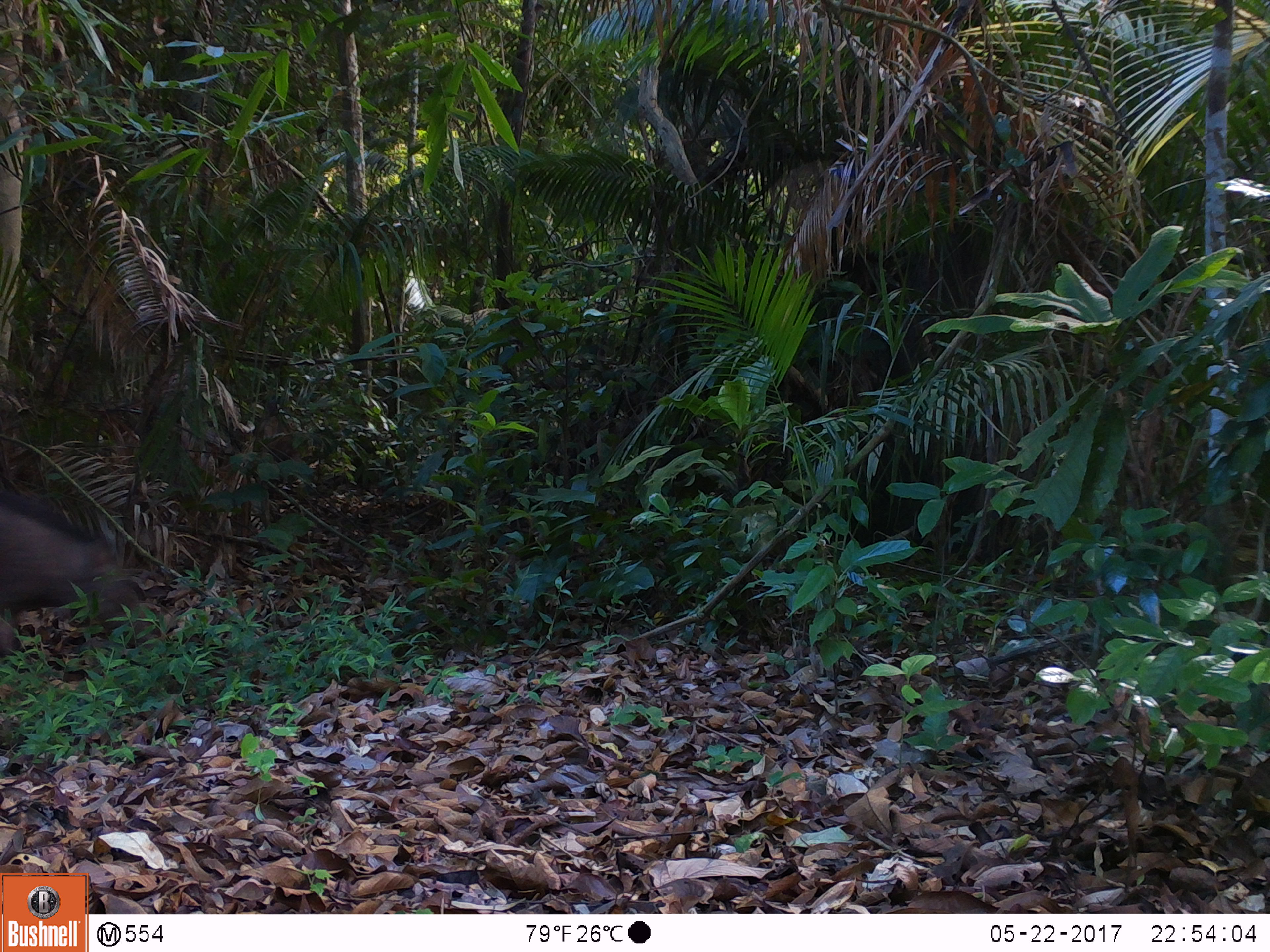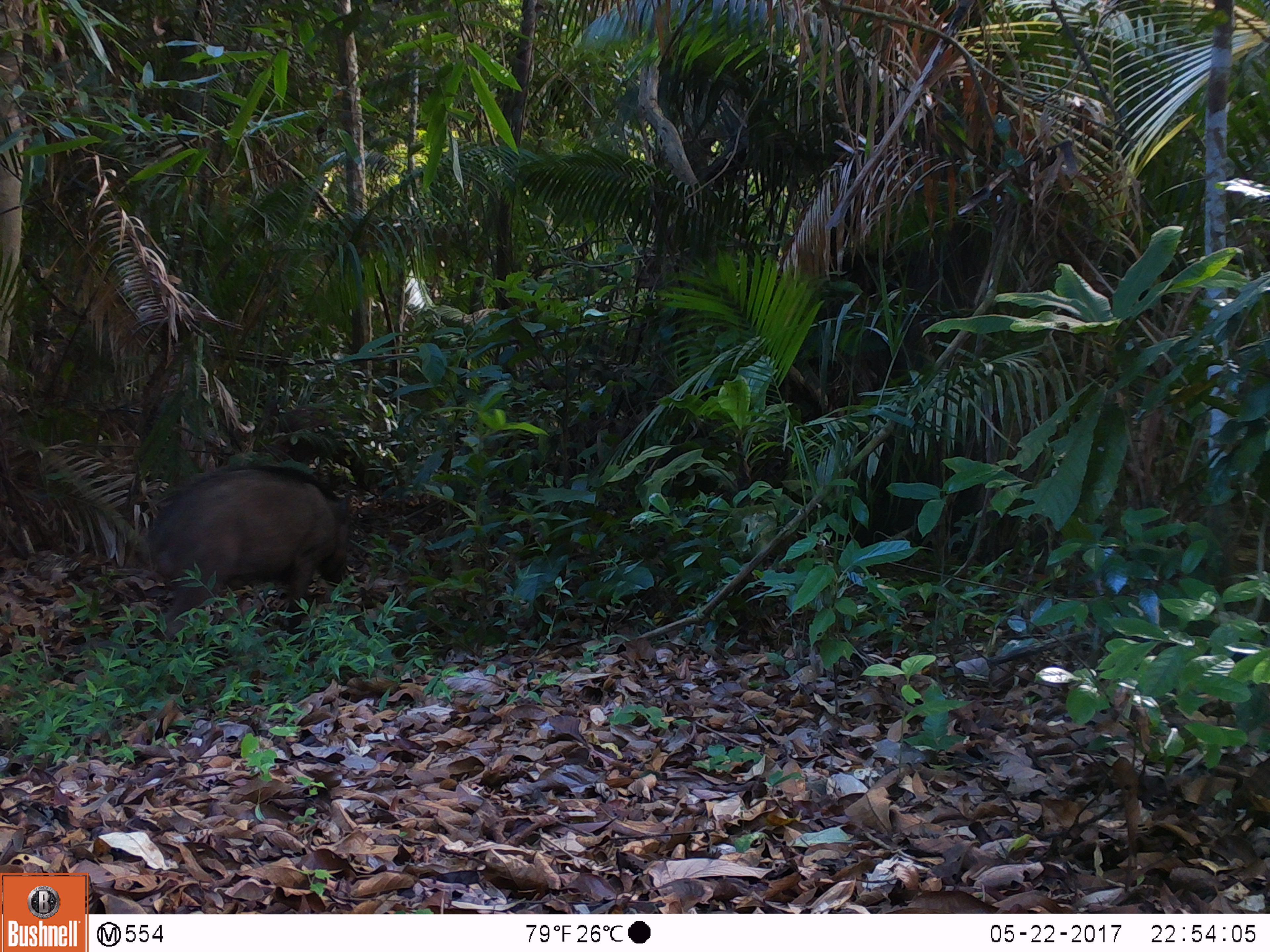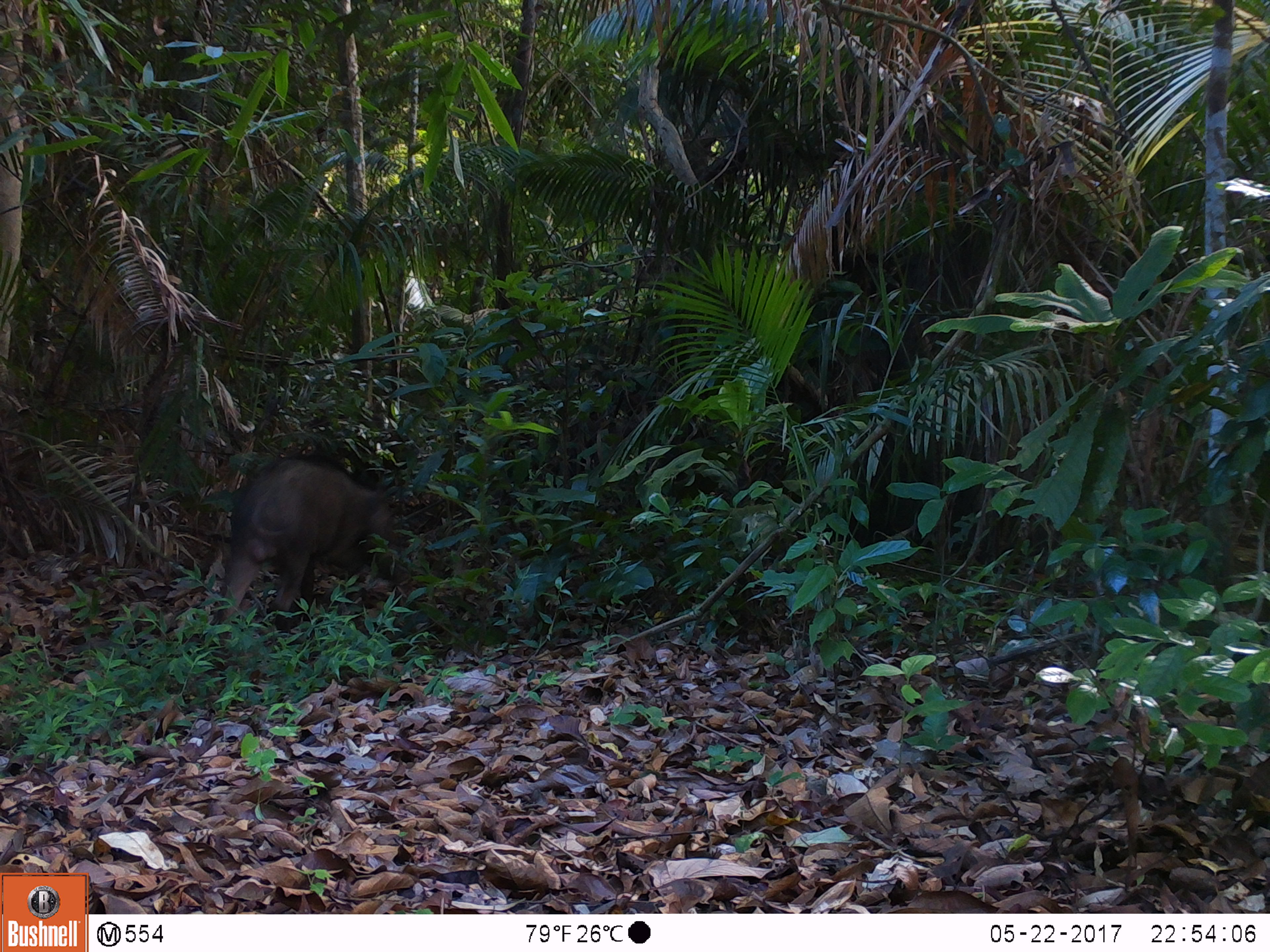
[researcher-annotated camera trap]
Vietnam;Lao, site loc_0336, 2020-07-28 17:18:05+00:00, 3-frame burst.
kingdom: Animalia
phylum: Chordata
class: Mammalia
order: Artiodactyla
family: Suidae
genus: Sus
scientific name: Sus scrofa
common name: eurasian wild pig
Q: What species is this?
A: Eurasian wild pig (Sus scrofa).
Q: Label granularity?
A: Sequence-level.